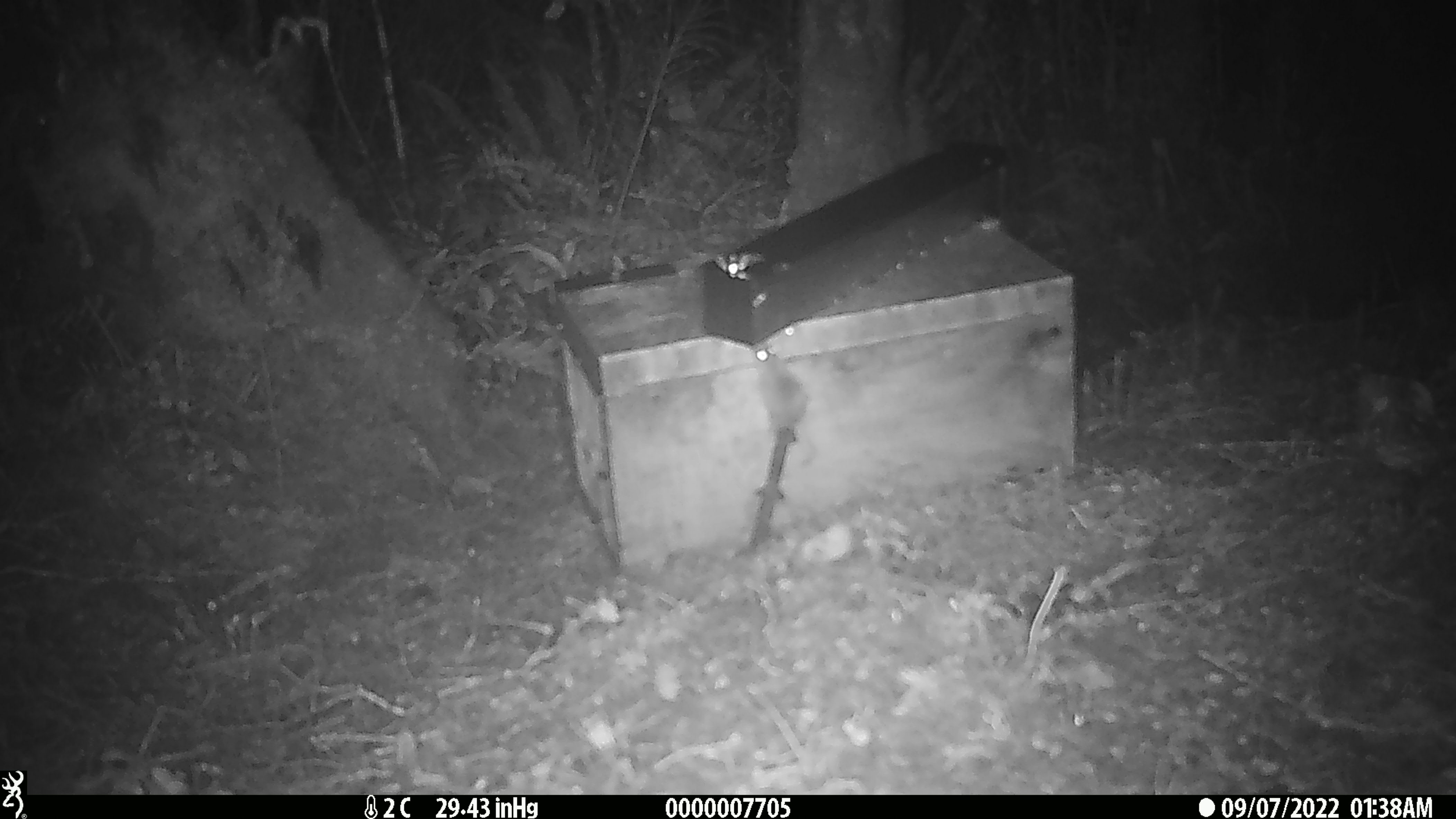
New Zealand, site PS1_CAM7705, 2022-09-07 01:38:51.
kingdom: Animalia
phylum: Chordata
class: Mammalia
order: Rodentia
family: Muridae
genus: Mus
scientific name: Mus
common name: mouse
Mouse (Mus).